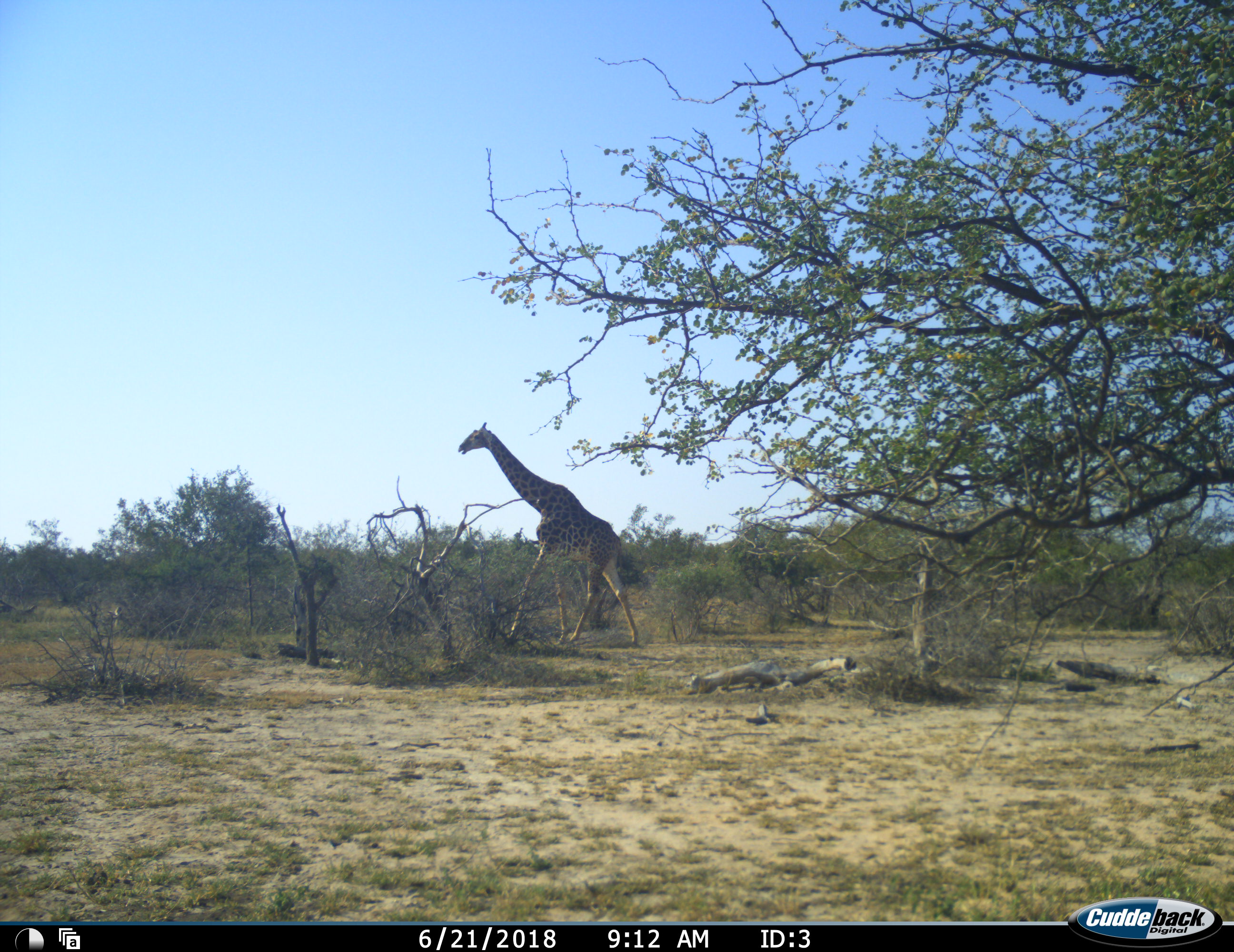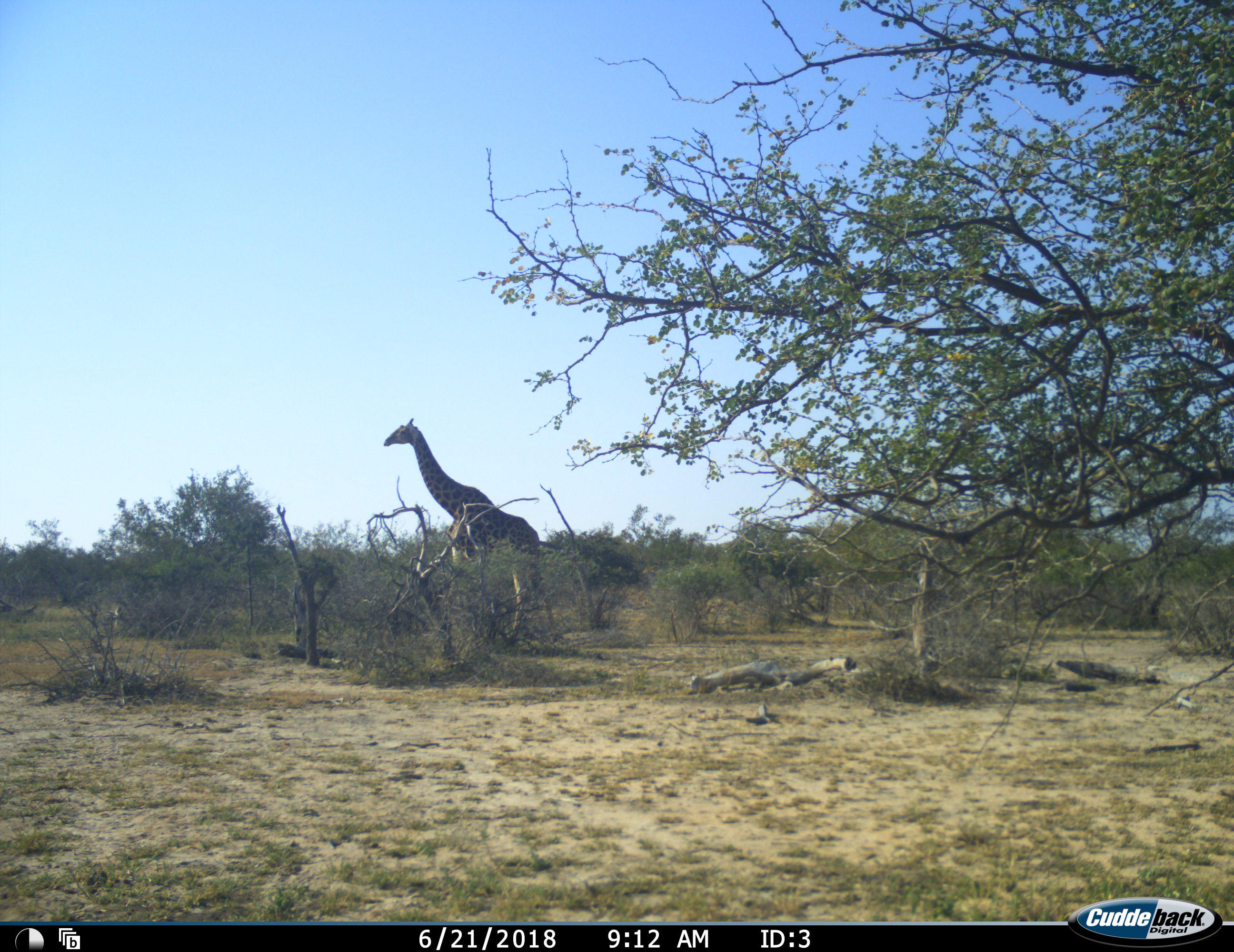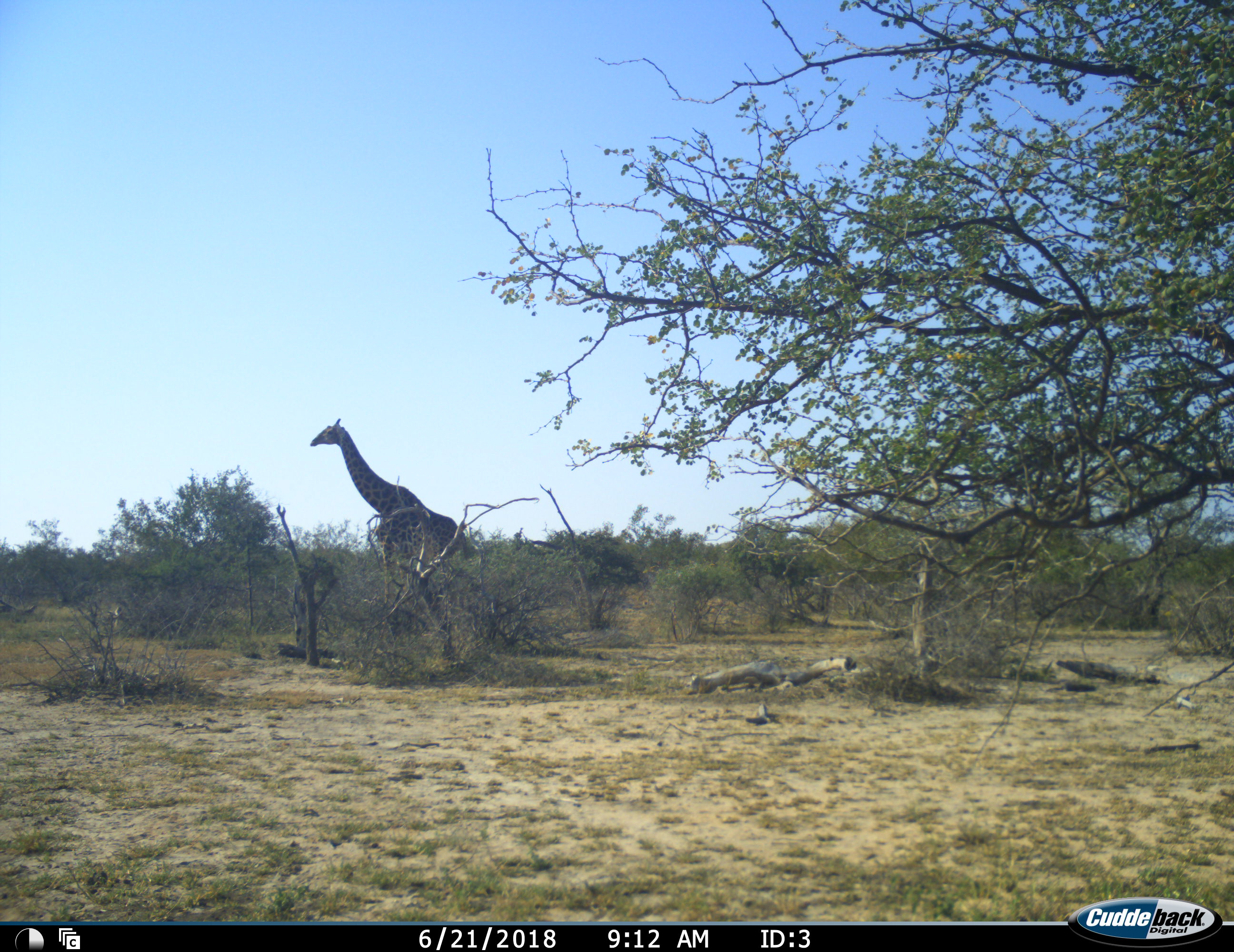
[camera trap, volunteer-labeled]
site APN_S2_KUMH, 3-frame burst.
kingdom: Animalia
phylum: Chordata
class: Mammalia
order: Artiodactyla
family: Giraffidae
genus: Giraffa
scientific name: Giraffa camelopardalis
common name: giraffe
Giraffe (Giraffa camelopardalis), count 1. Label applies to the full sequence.